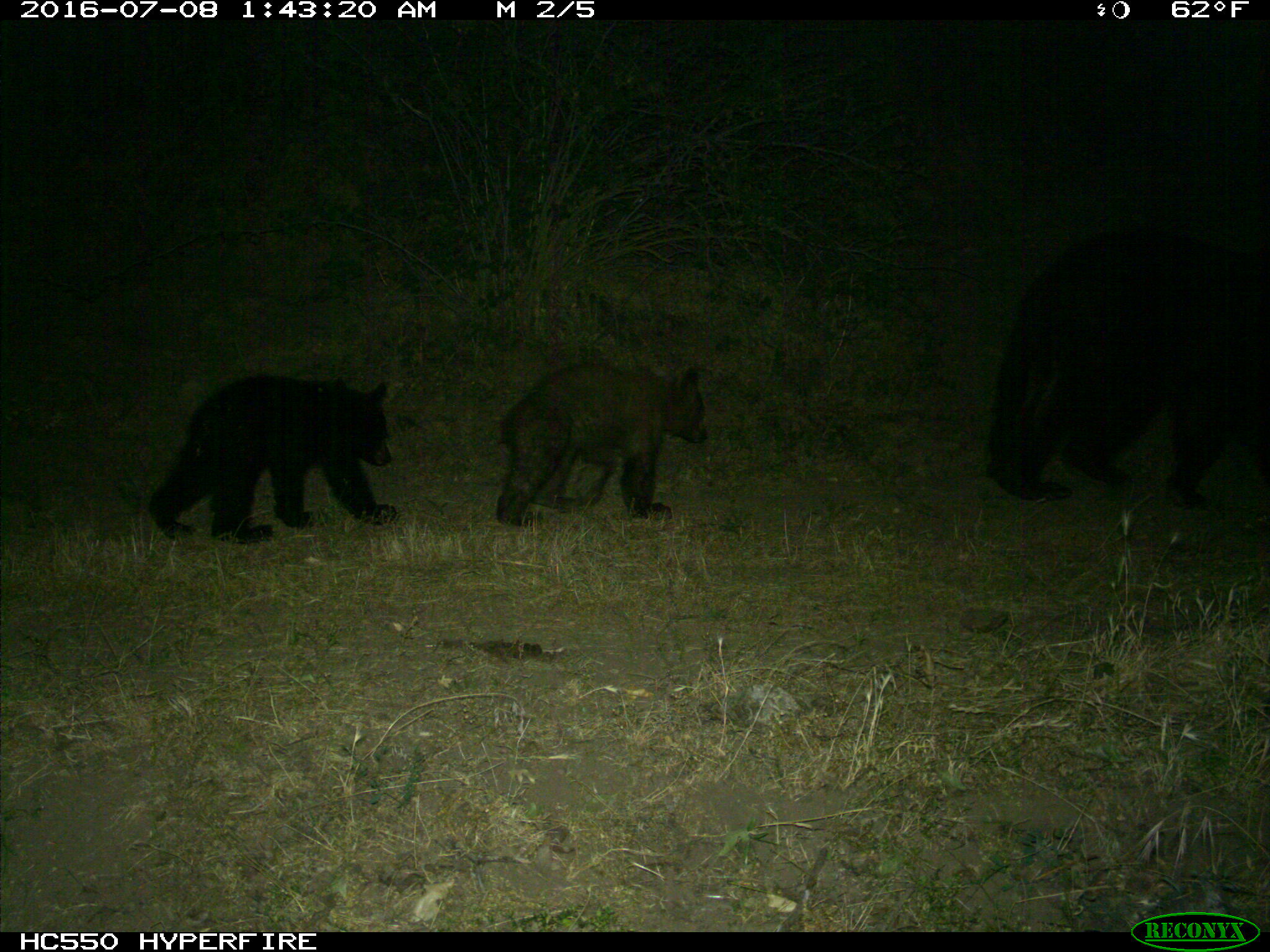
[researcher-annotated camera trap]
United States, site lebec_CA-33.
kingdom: Animalia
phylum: Chordata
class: Mammalia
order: Carnivora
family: Ursidae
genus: Ursus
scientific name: Ursus americanus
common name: american black bear